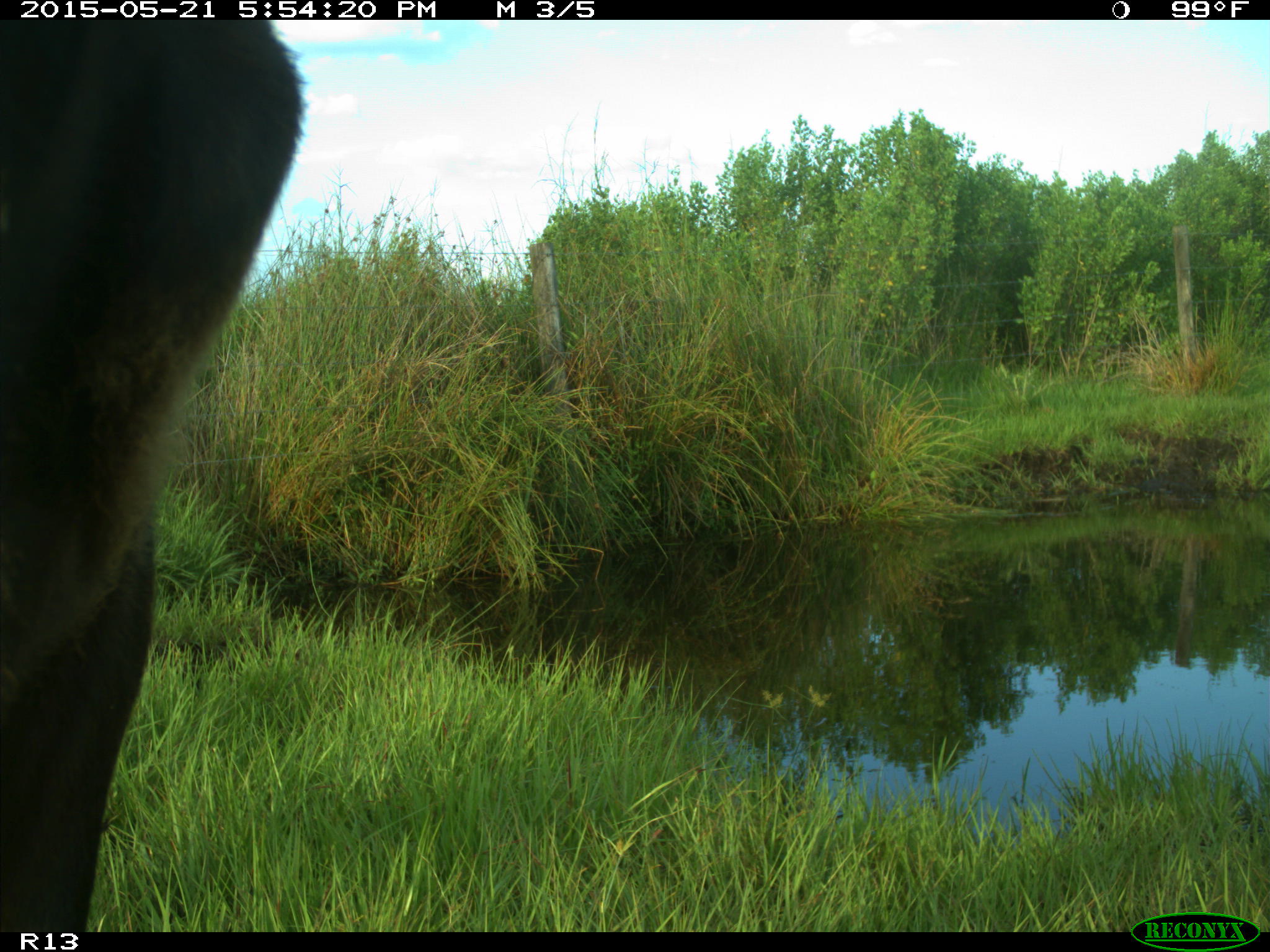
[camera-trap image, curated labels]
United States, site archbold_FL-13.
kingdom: Animalia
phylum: Chordata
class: Mammalia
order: Artiodactyla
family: Bovidae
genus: Bos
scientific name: Bos taurus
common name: domestic cow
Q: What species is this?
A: Bos taurus (domestic cow).